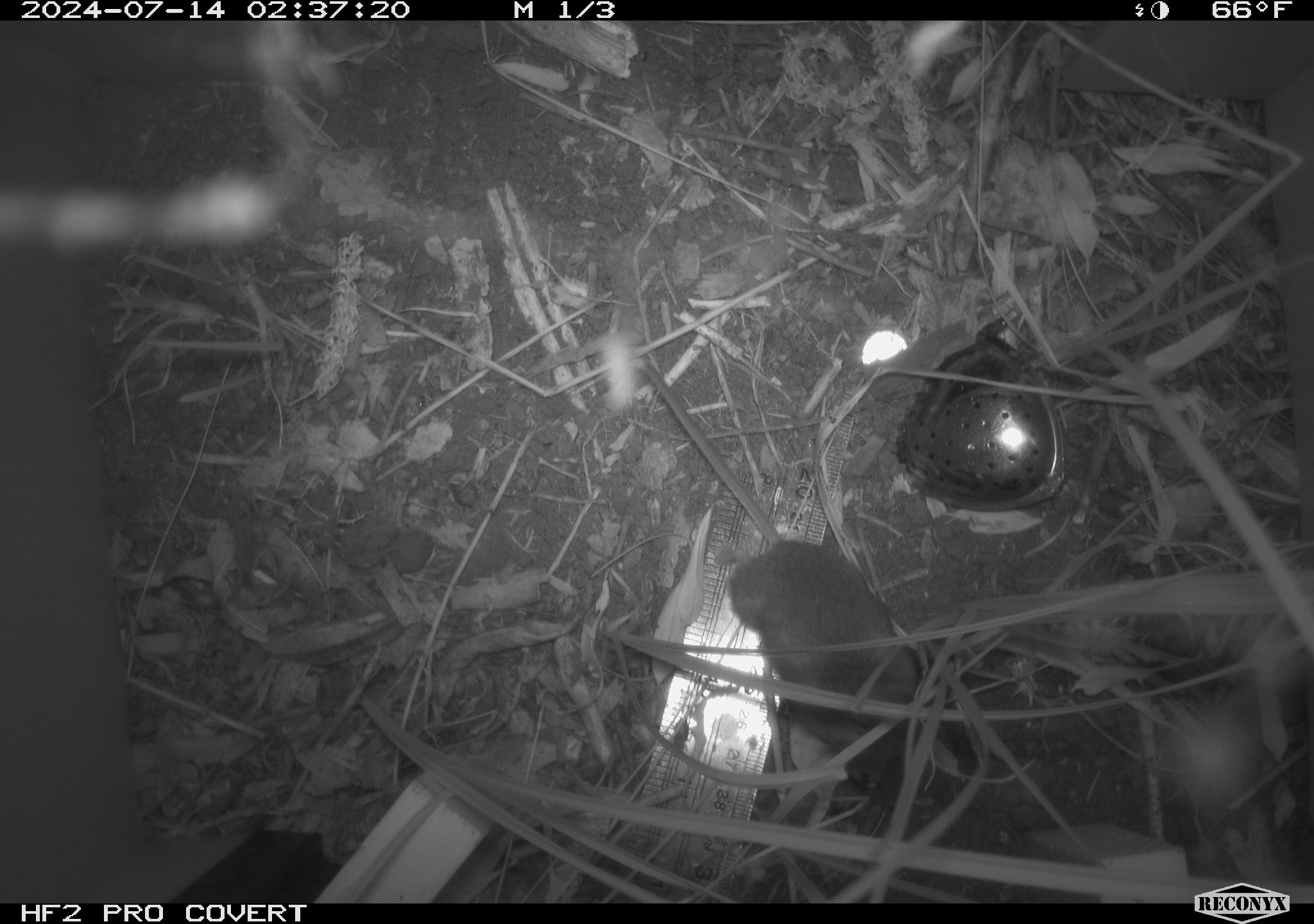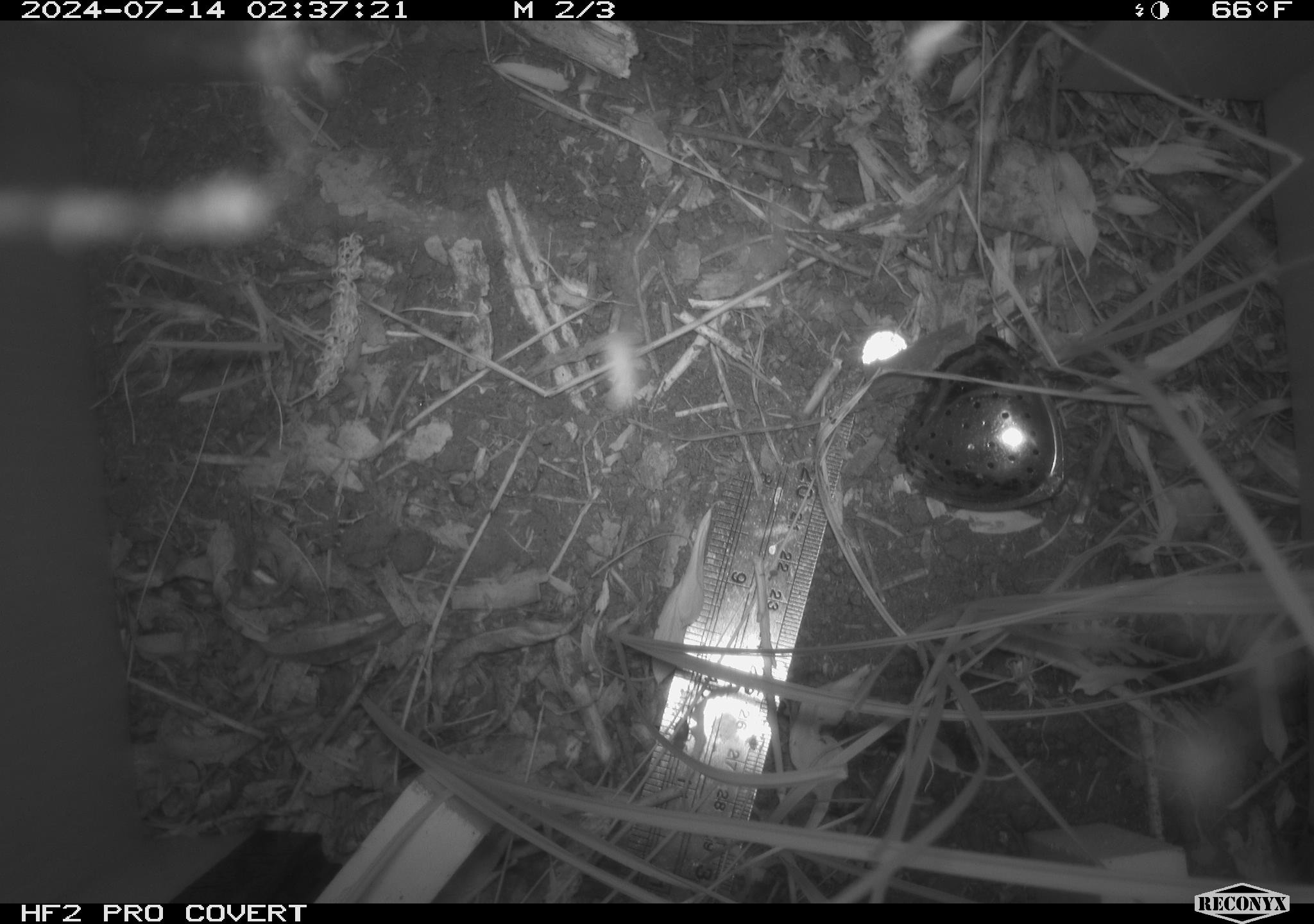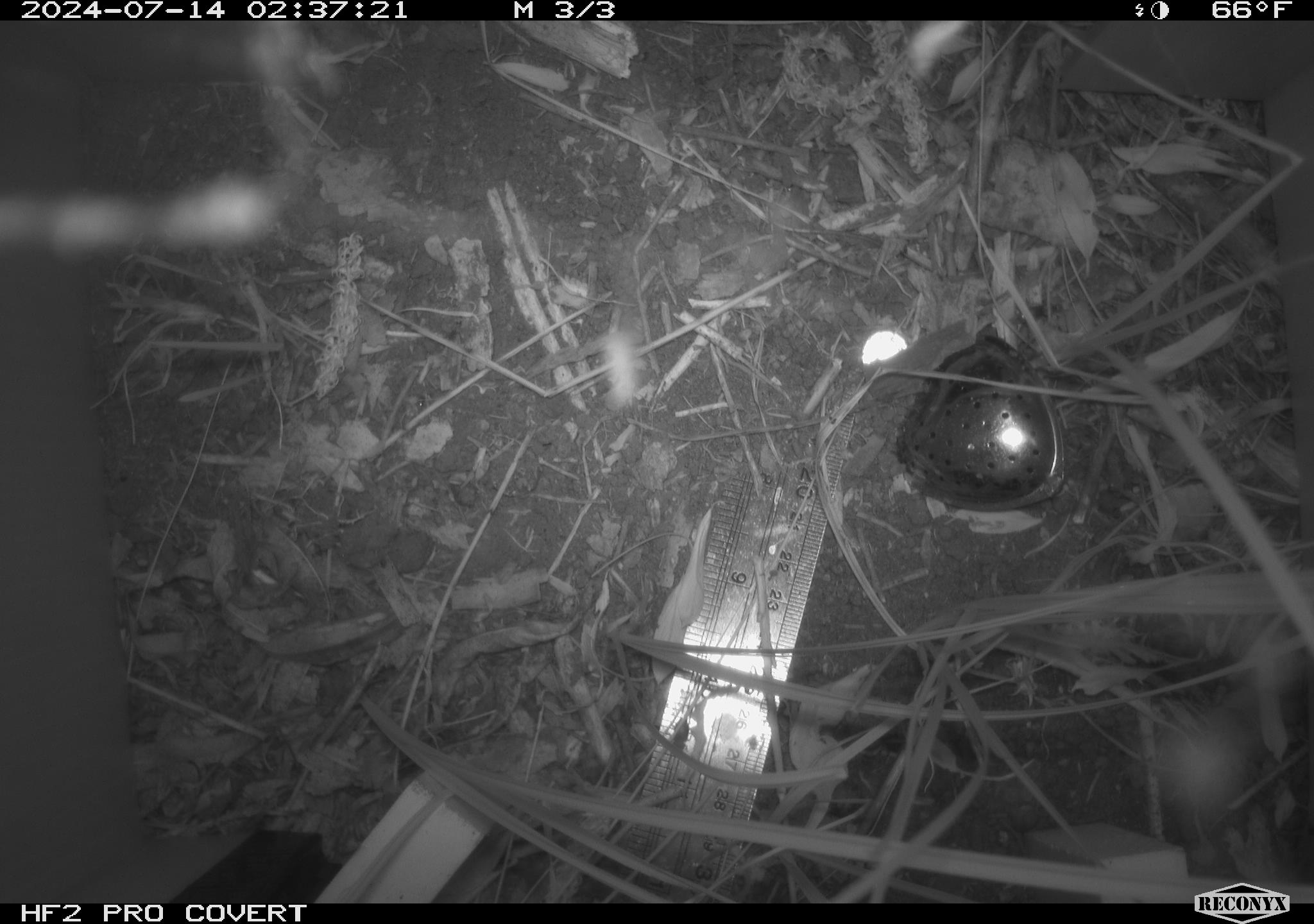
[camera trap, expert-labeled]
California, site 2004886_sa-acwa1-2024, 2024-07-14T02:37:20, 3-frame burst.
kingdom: Animalia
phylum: Chordata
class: Mammalia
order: Rodentia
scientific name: Rodentia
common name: mouse species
Mouse species (Rodentia).